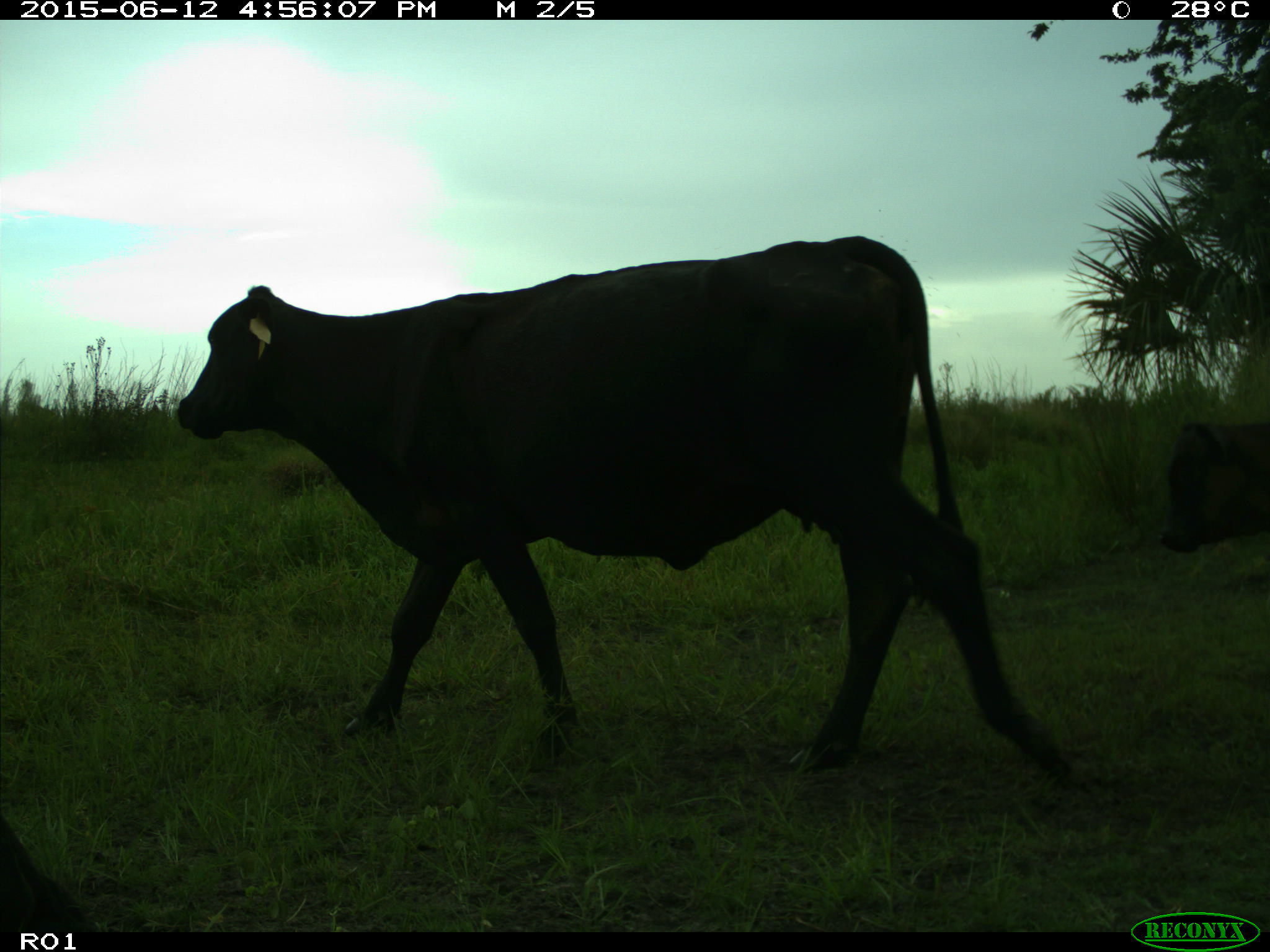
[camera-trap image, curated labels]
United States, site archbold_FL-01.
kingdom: Animalia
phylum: Chordata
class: Mammalia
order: Artiodactyla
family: Bovidae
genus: Bos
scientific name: Bos taurus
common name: domestic cow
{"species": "Bos taurus (domestic cow)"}